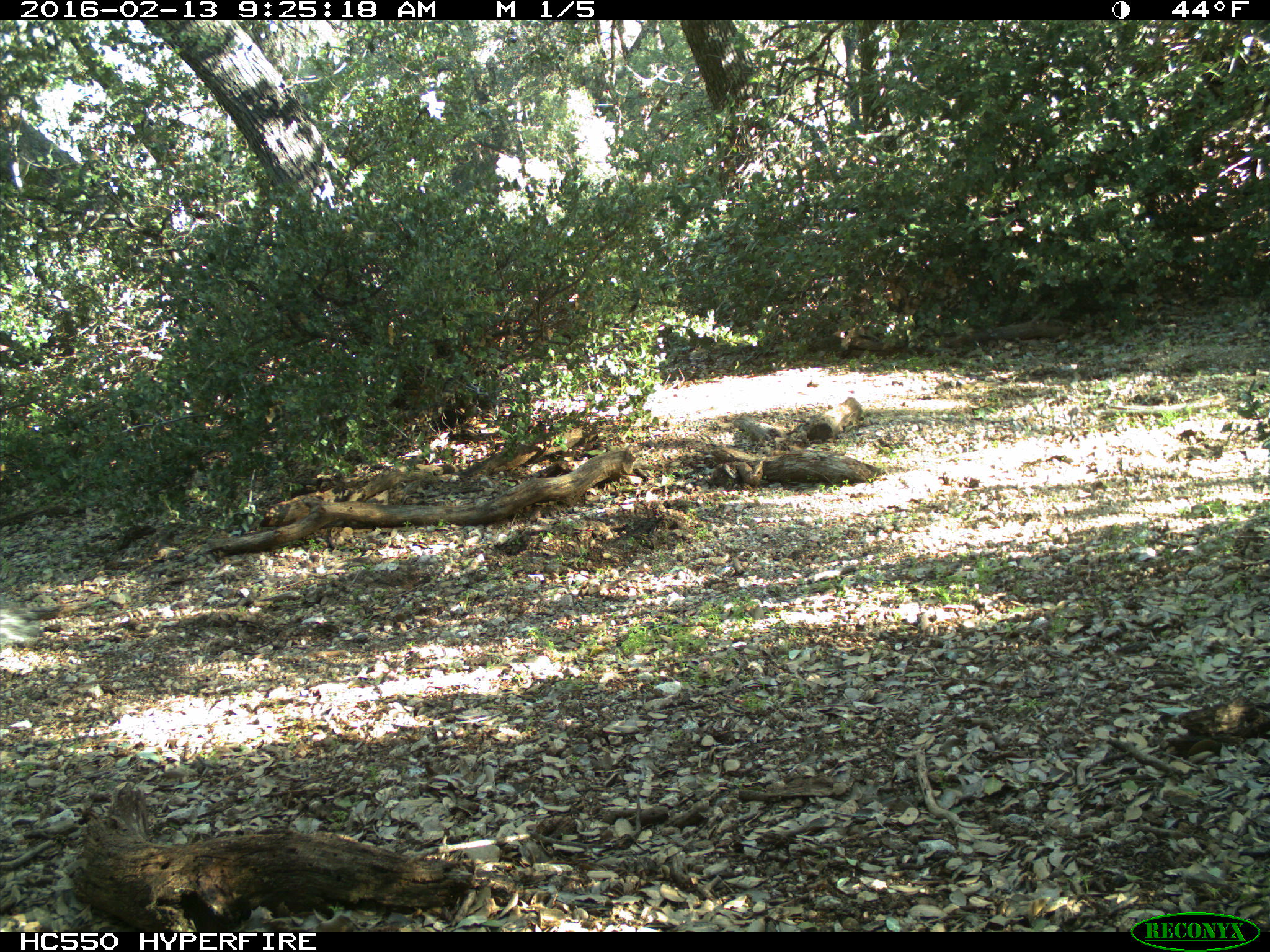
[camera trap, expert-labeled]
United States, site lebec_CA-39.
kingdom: Animalia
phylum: Chordata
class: Mammalia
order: Rodentia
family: Sciuridae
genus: Sciurus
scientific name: Sciurus carolinensis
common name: eastern gray squirrel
Sciurus carolinensis (eastern gray squirrel).